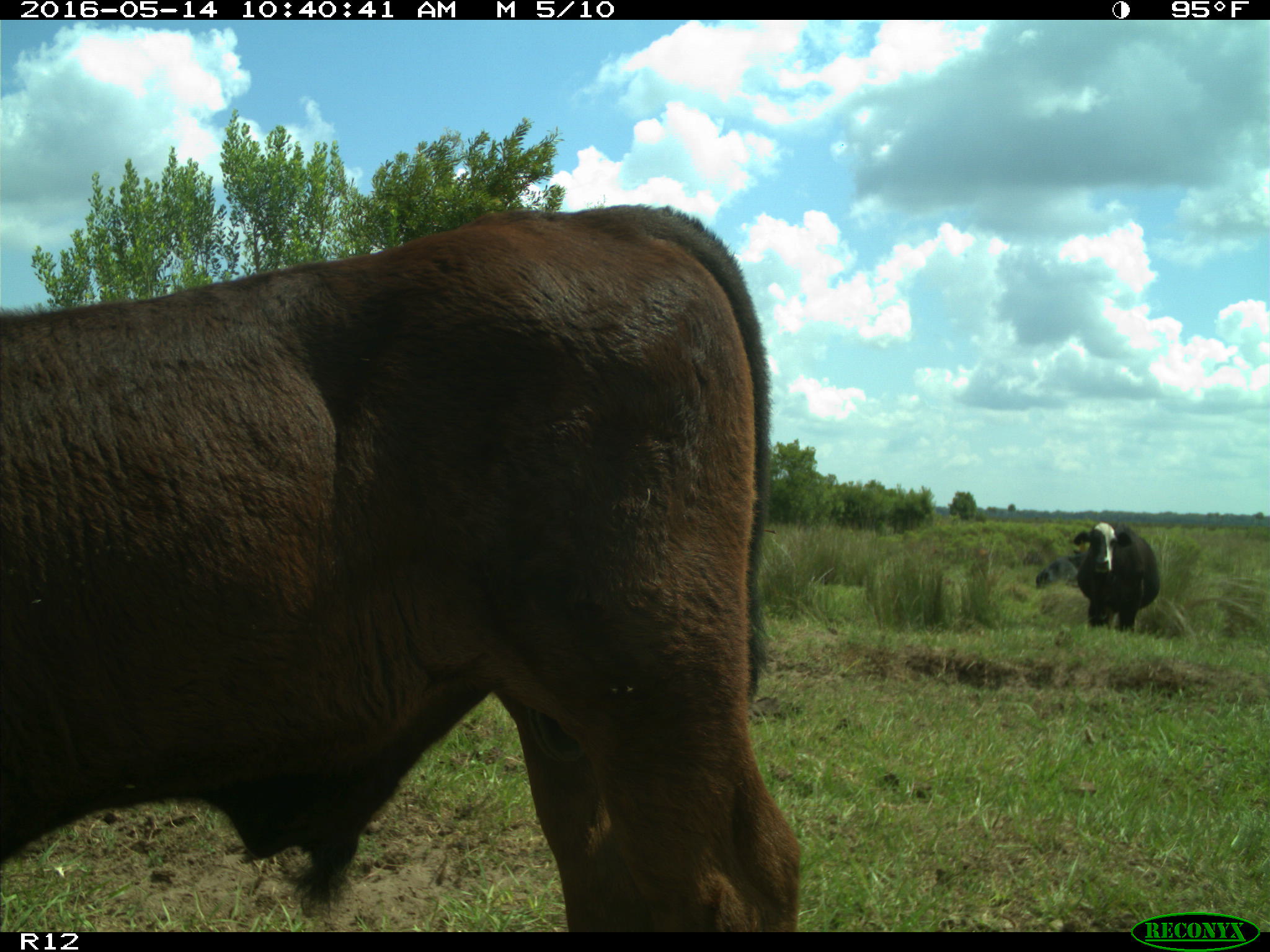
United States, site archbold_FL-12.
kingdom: Animalia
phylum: Chordata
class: Mammalia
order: Artiodactyla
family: Bovidae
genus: Bos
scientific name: Bos taurus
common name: domestic cow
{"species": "Bos taurus (domestic cow)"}